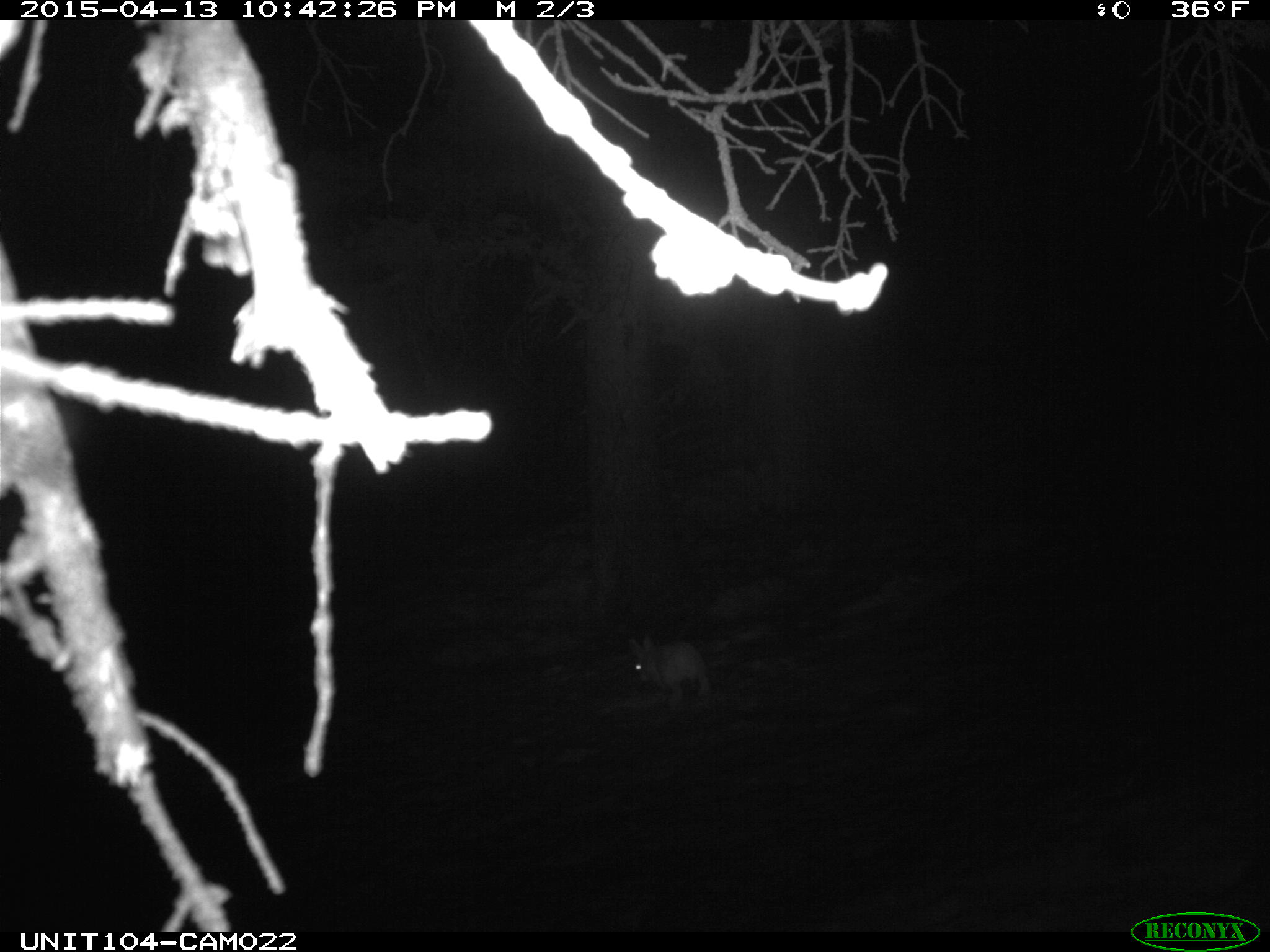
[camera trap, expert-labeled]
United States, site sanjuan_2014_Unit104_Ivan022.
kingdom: Animalia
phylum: Chordata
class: Mammalia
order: Lagomorpha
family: Leporidae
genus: Lepus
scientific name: Lepus americanus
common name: snowshoe hare